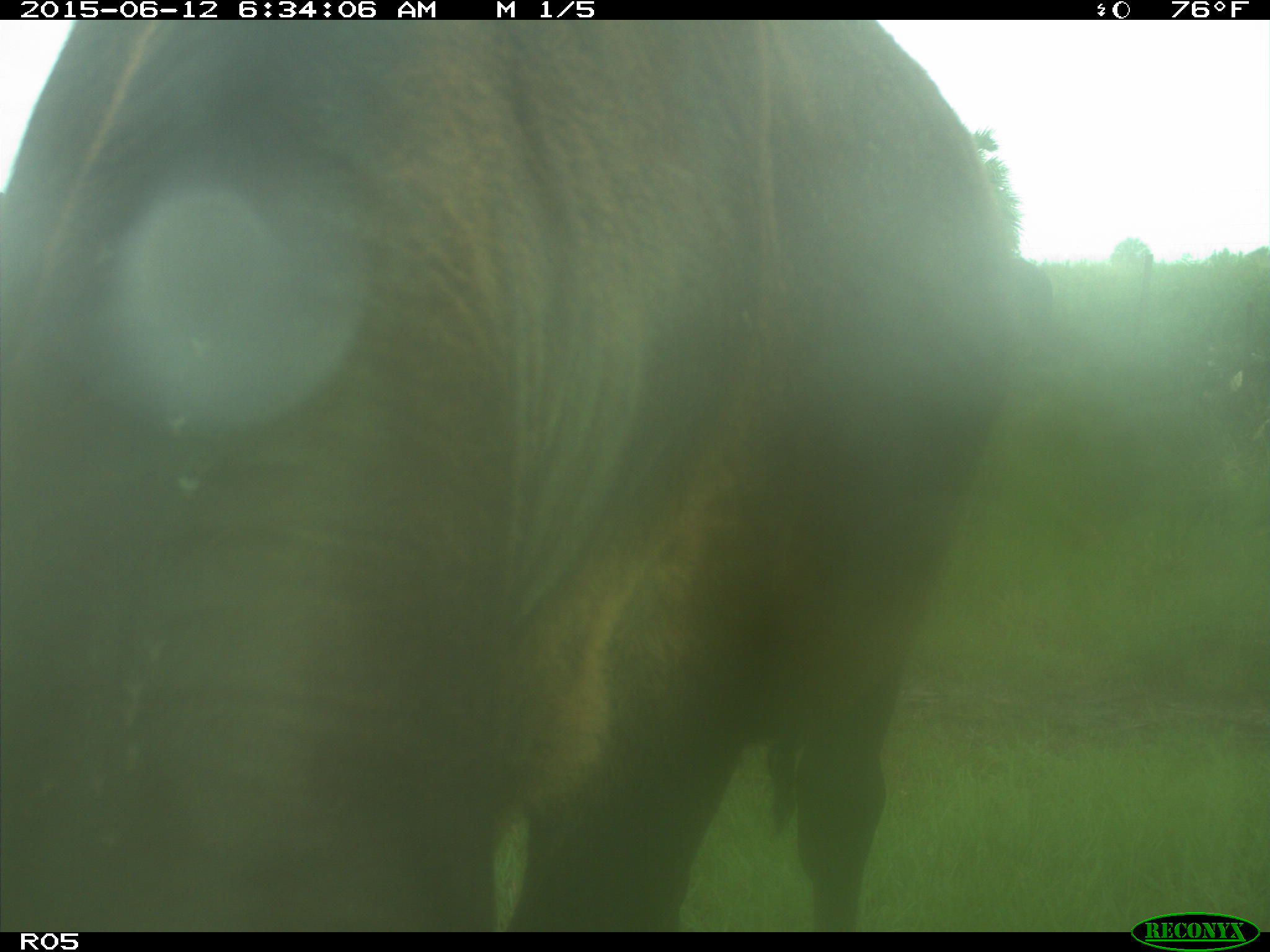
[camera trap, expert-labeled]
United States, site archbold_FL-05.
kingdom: Animalia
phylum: Chordata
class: Mammalia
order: Artiodactyla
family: Bovidae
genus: Bos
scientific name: Bos taurus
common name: domestic cow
Bos taurus (domestic cow).